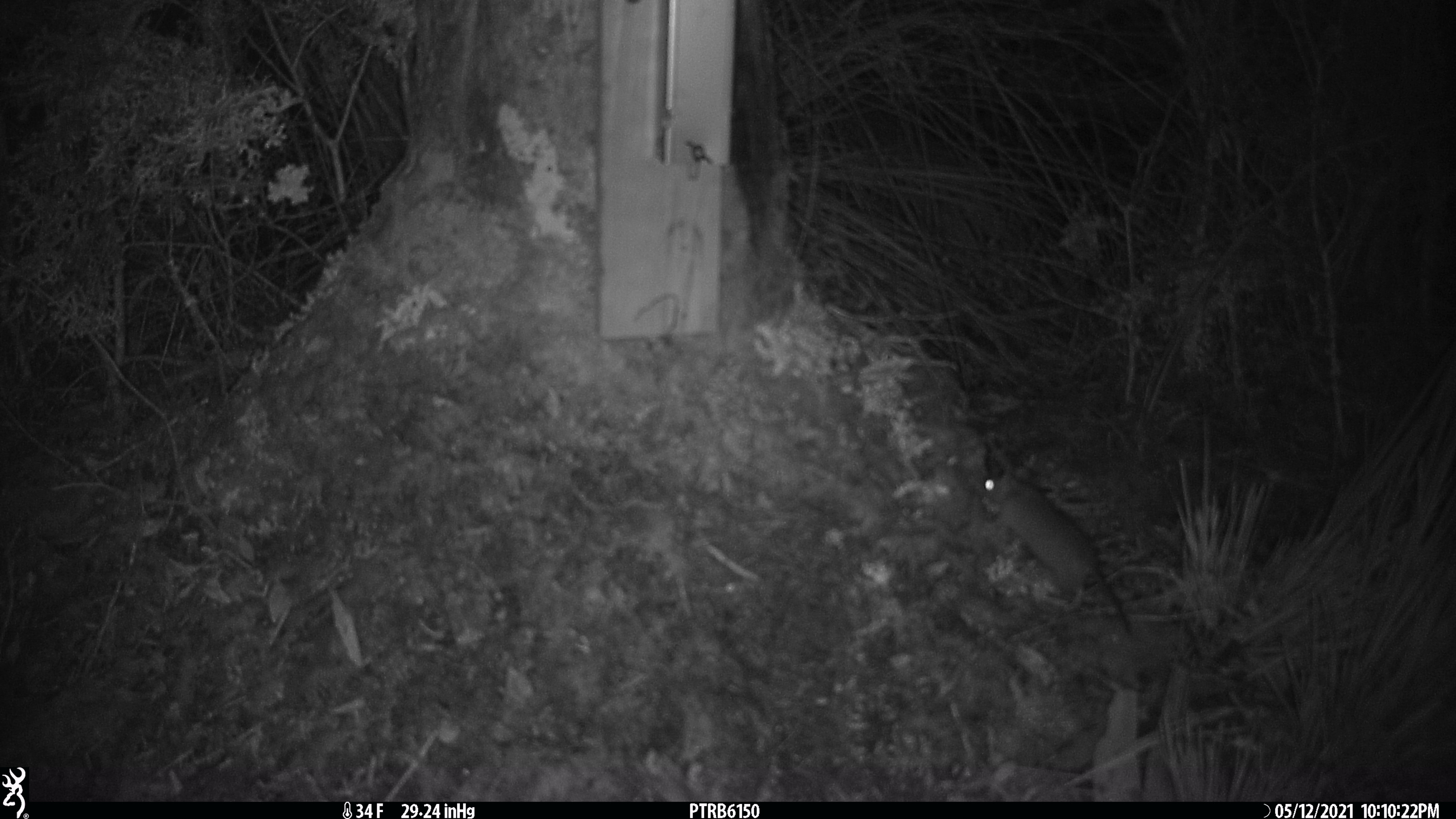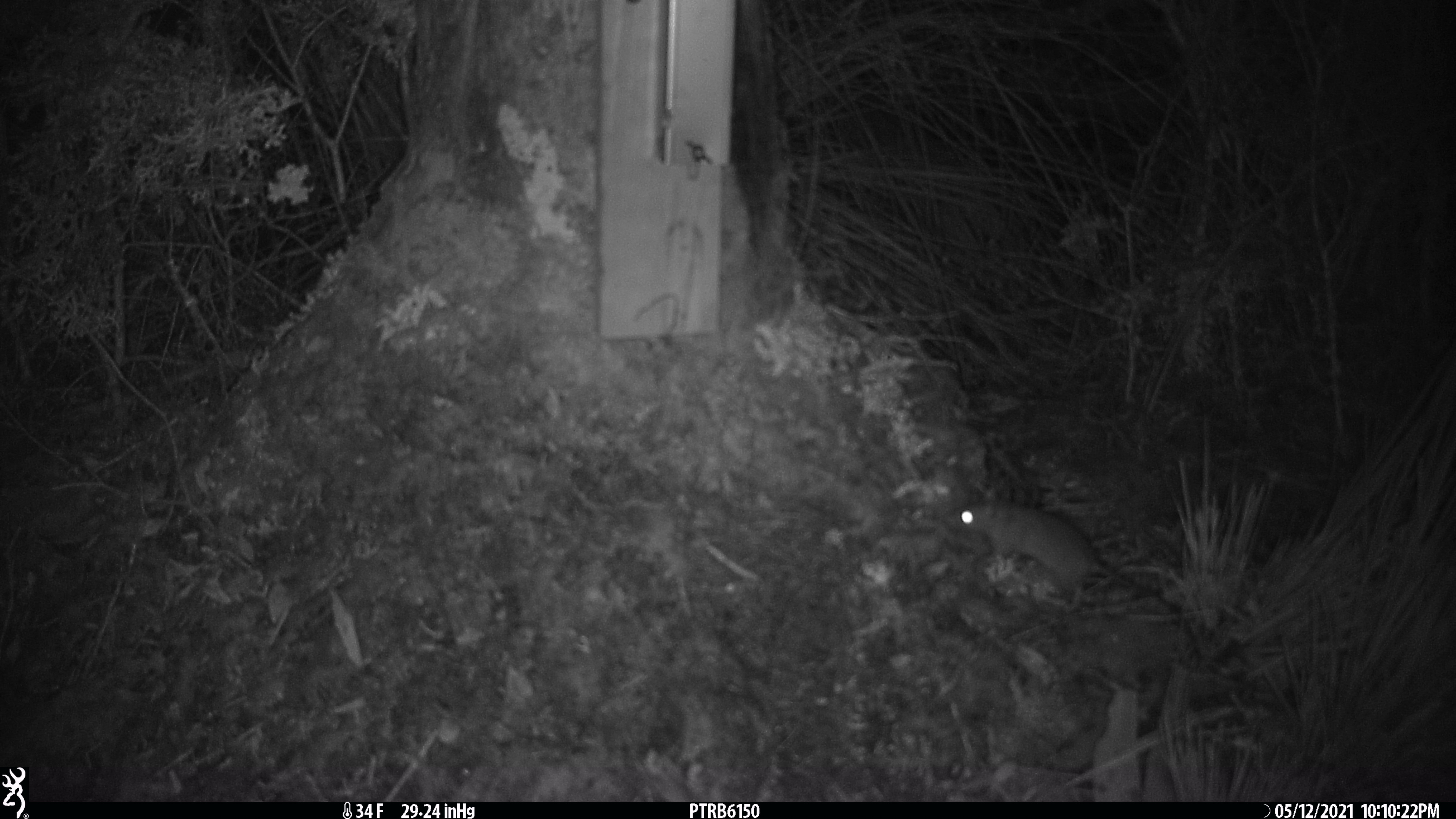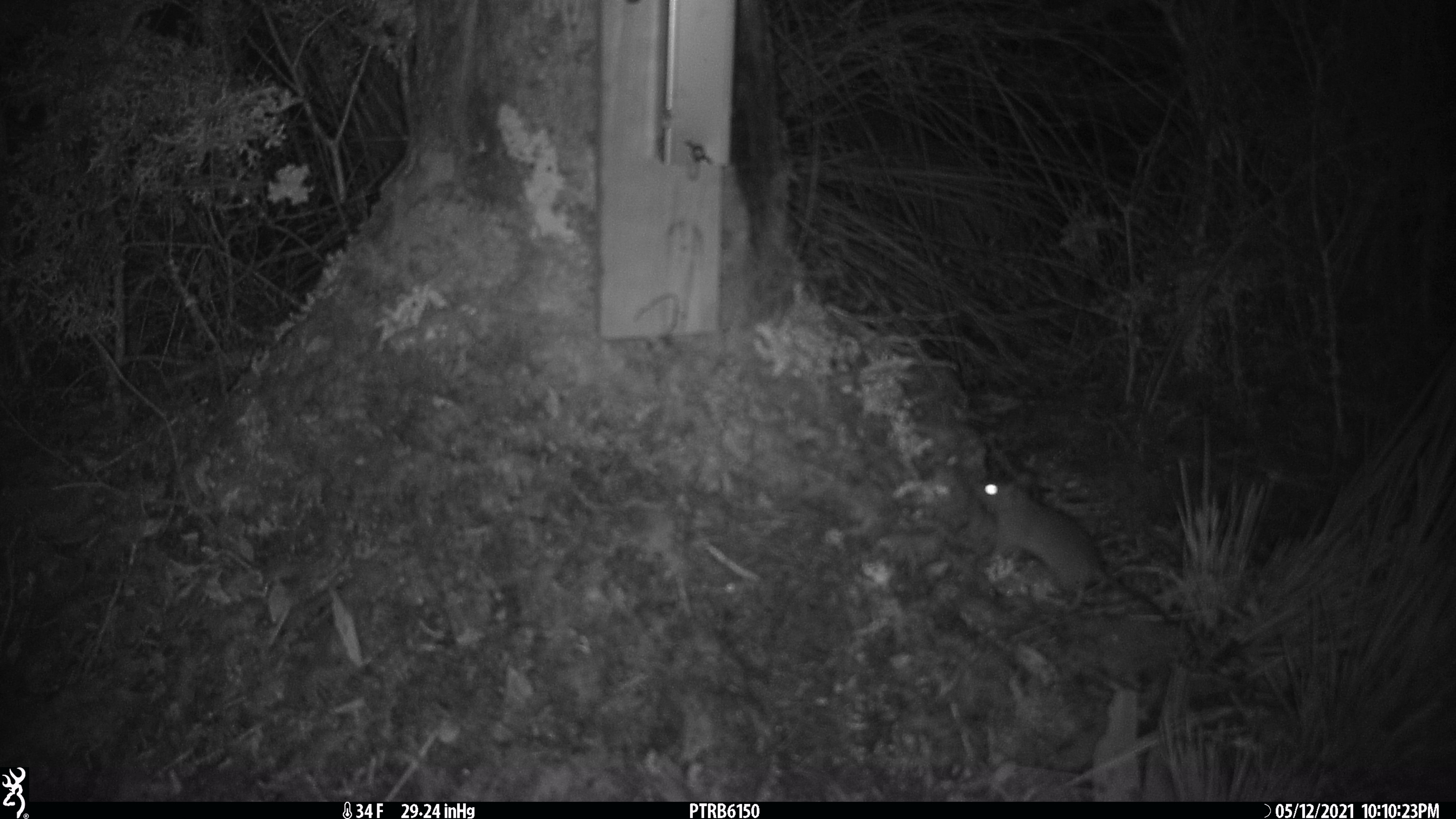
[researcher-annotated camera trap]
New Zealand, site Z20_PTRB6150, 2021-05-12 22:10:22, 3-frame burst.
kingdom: Animalia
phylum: Chordata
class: Mammalia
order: Rodentia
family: Muridae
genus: Rattus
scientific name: Rattus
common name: rat